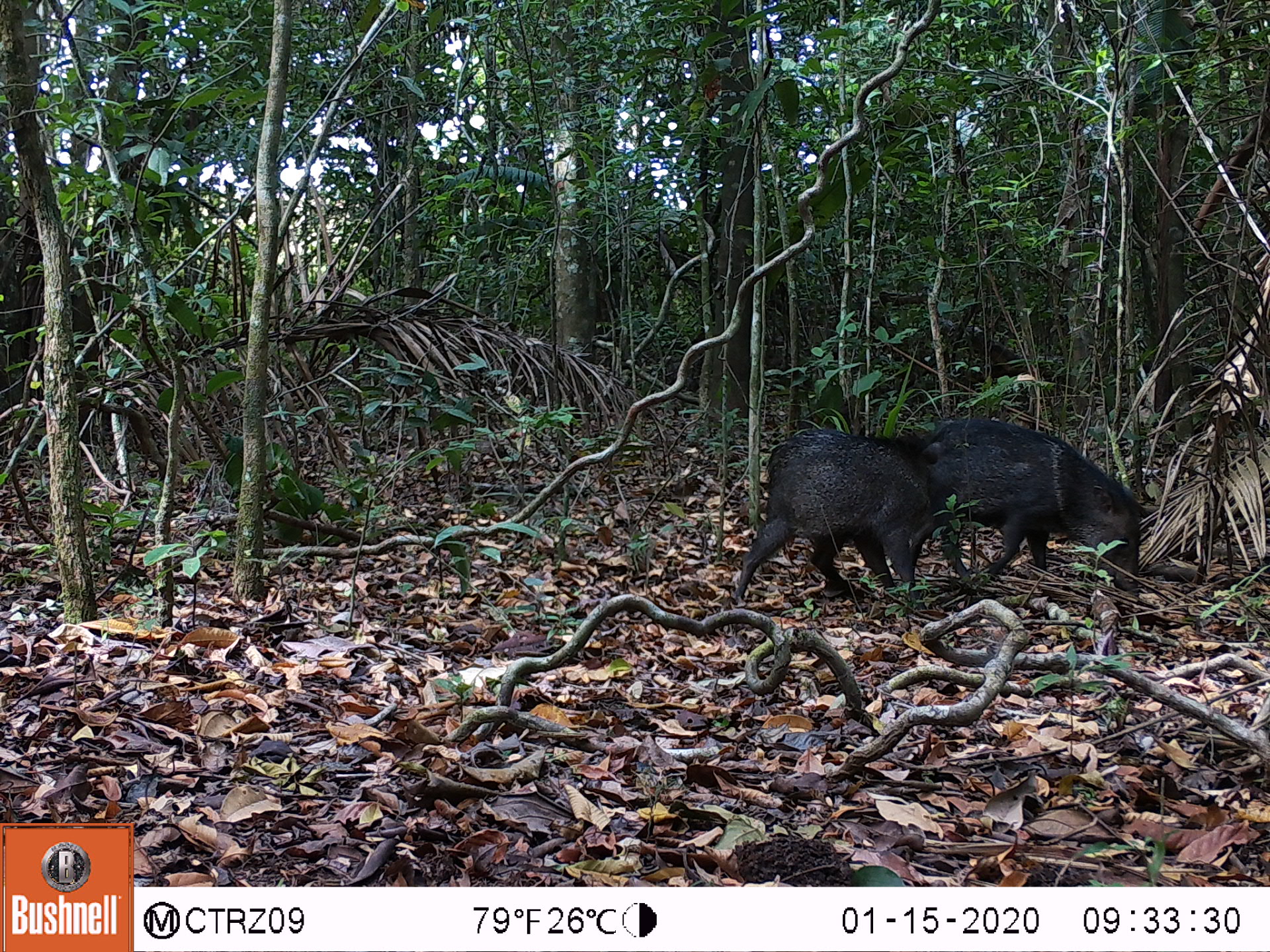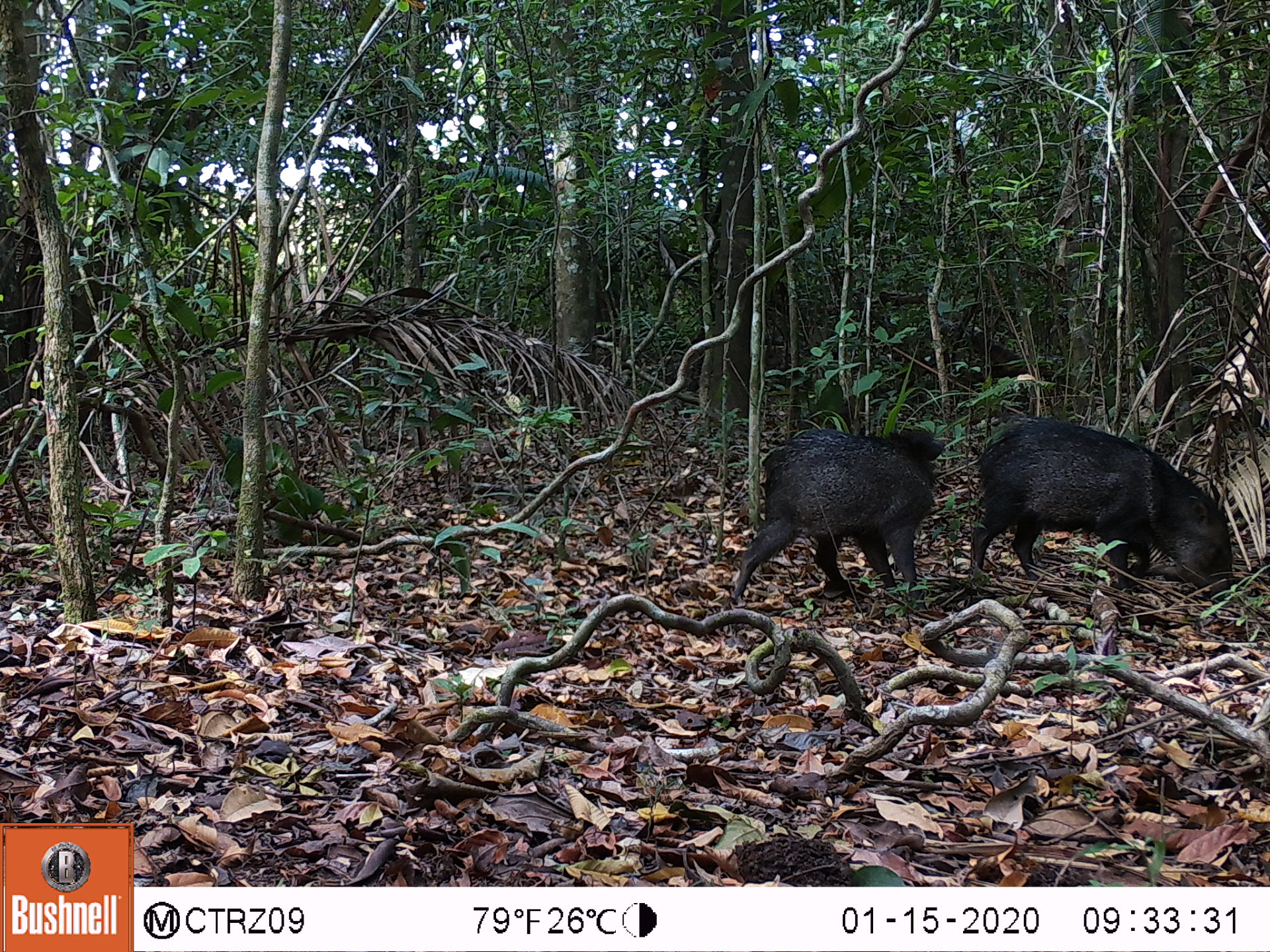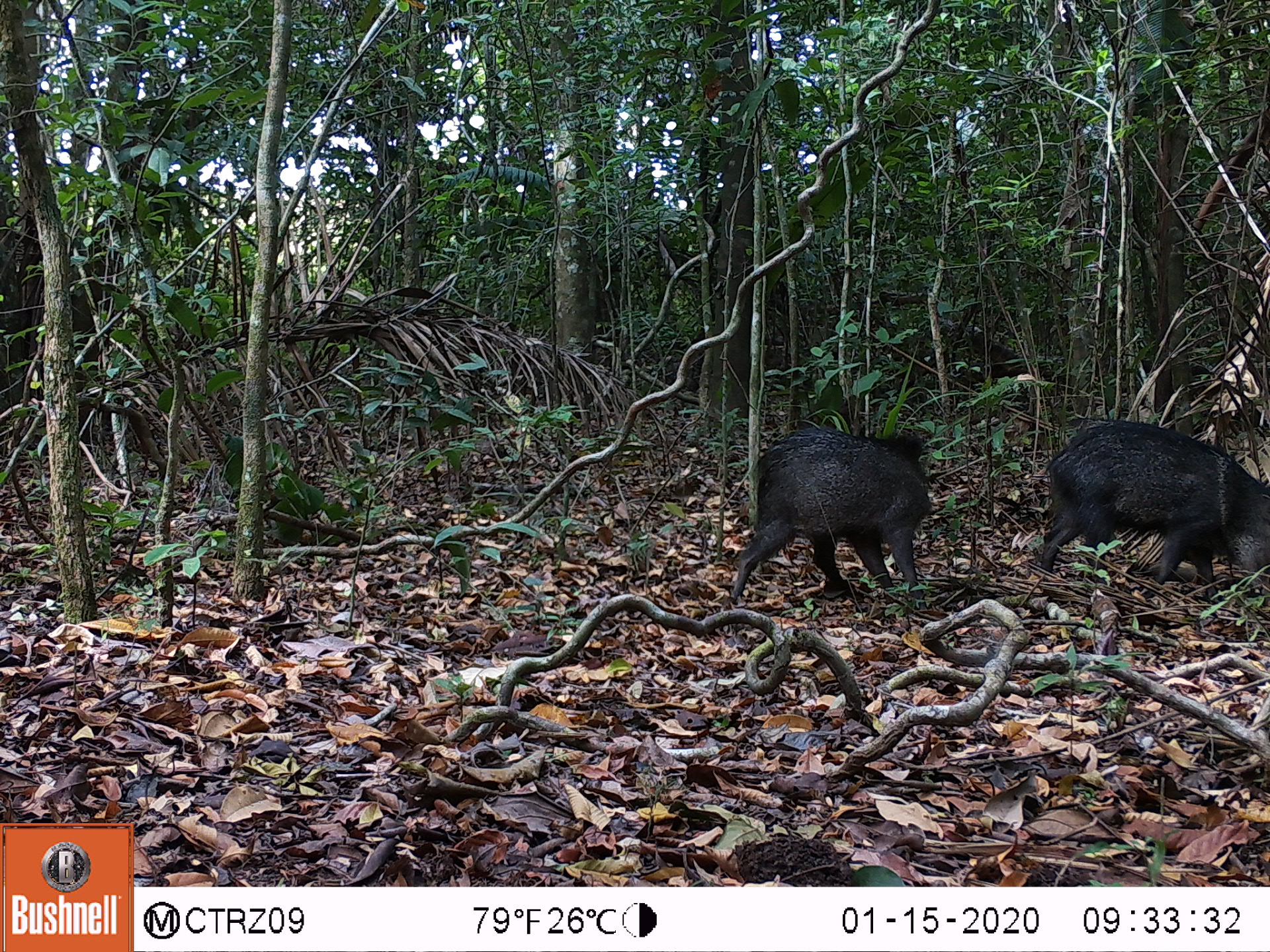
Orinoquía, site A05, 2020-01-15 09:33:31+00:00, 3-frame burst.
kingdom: Animalia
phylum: Chordata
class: Mammalia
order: Artiodactyla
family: Tayassuidae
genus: Pecari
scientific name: Pecari tajacu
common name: collared peccary